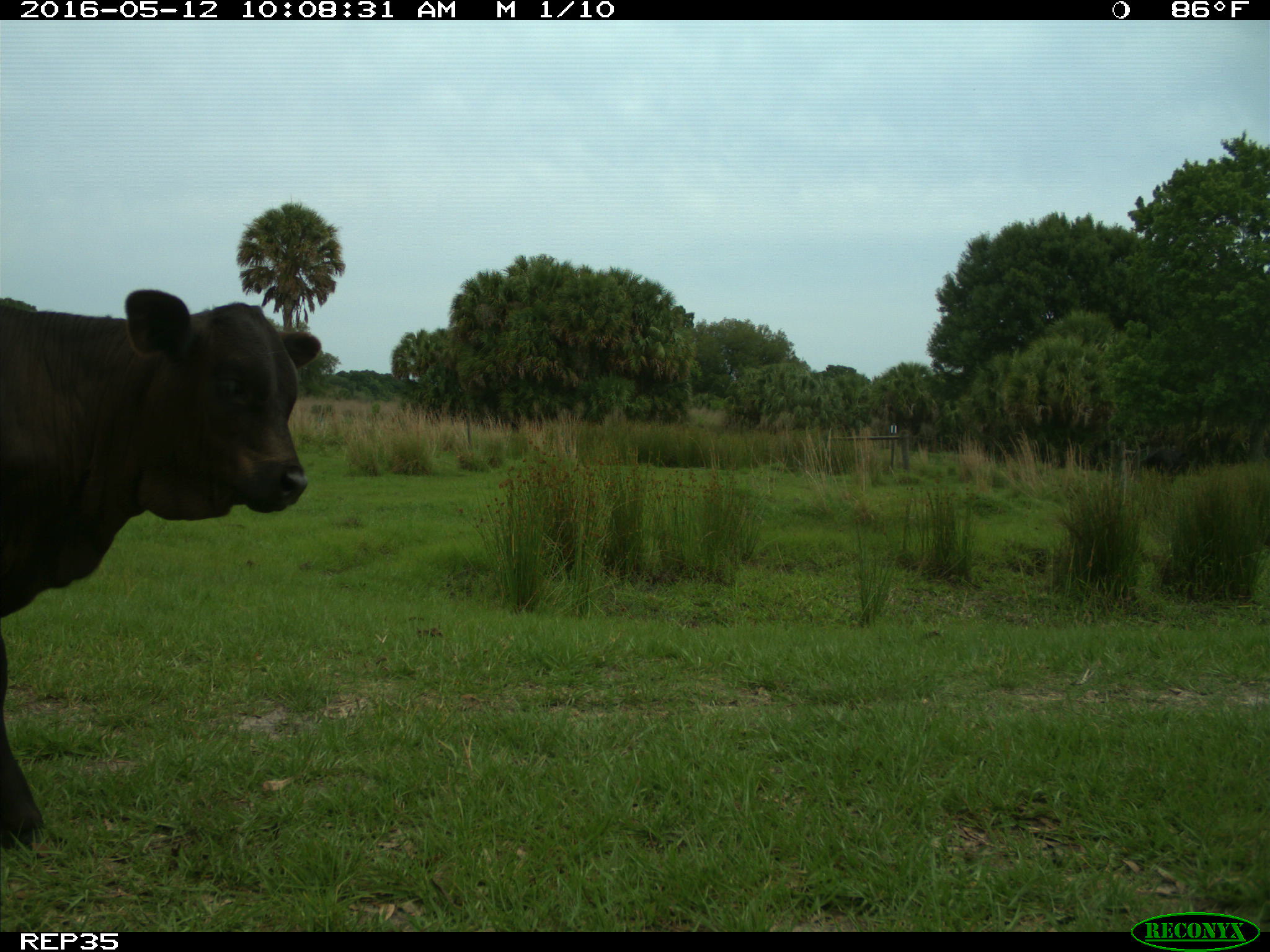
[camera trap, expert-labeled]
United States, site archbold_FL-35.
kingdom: Animalia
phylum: Chordata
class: Mammalia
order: Artiodactyla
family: Bovidae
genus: Bos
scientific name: Bos taurus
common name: domestic cow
Bos taurus (domestic cow).